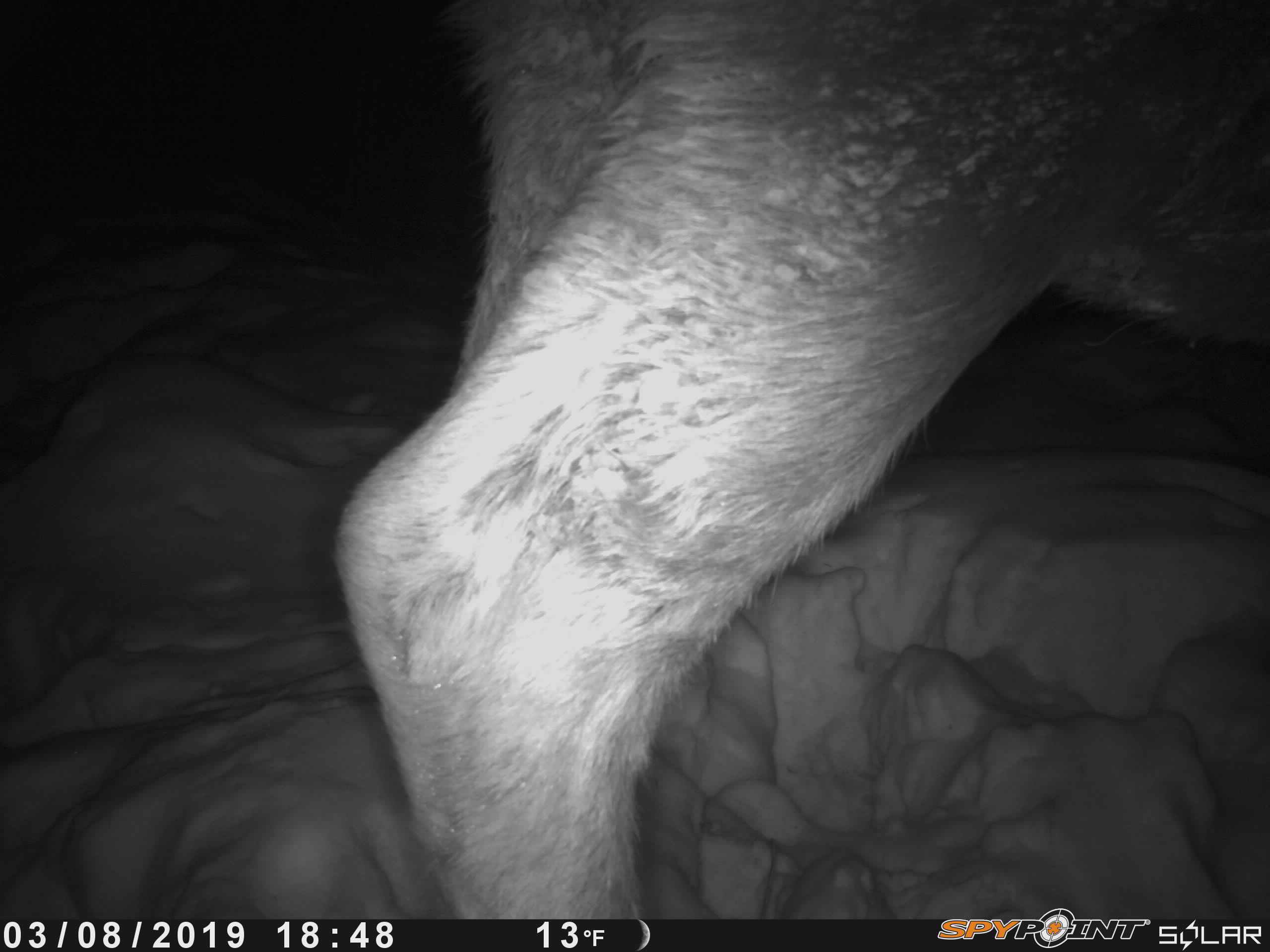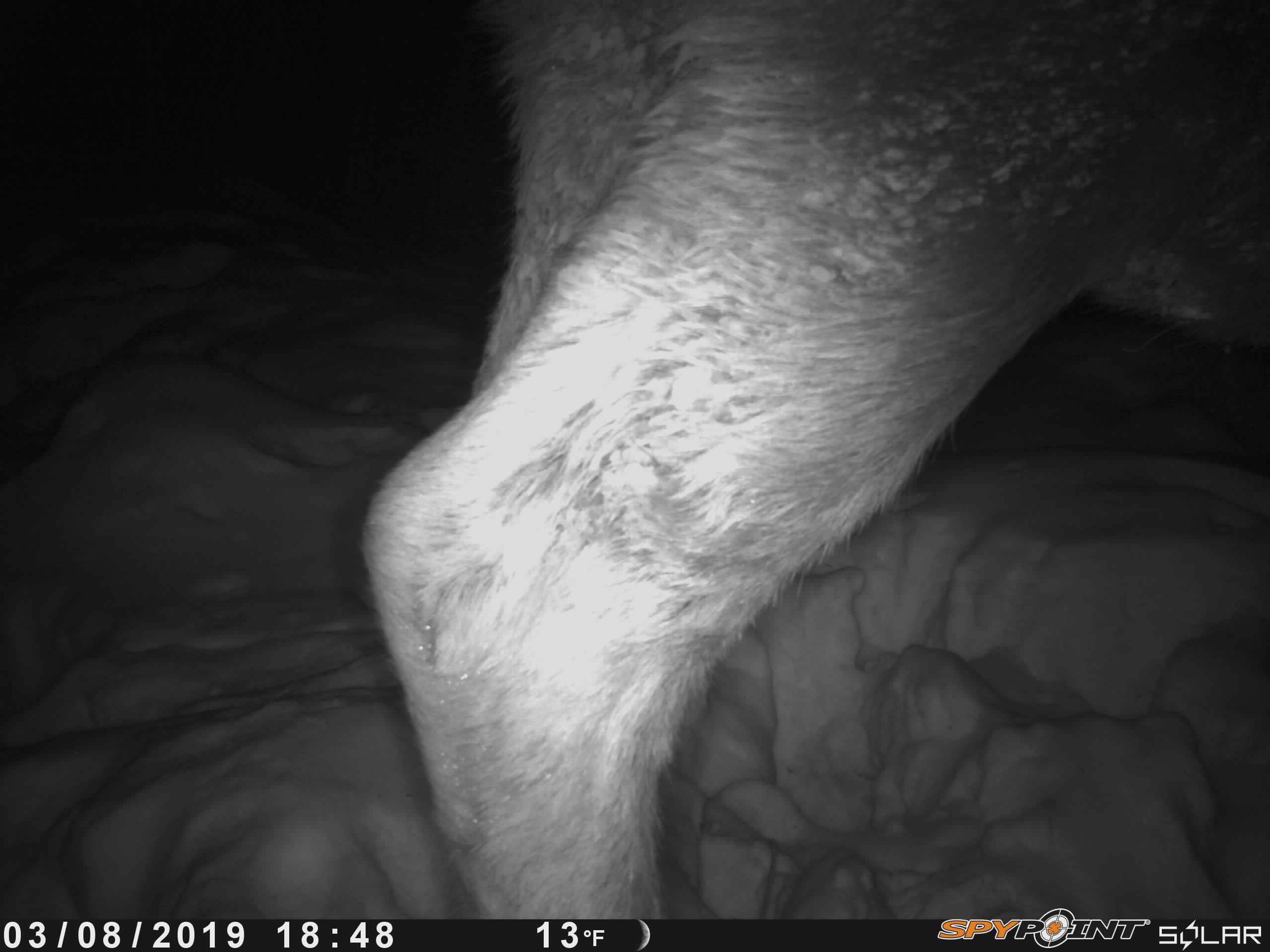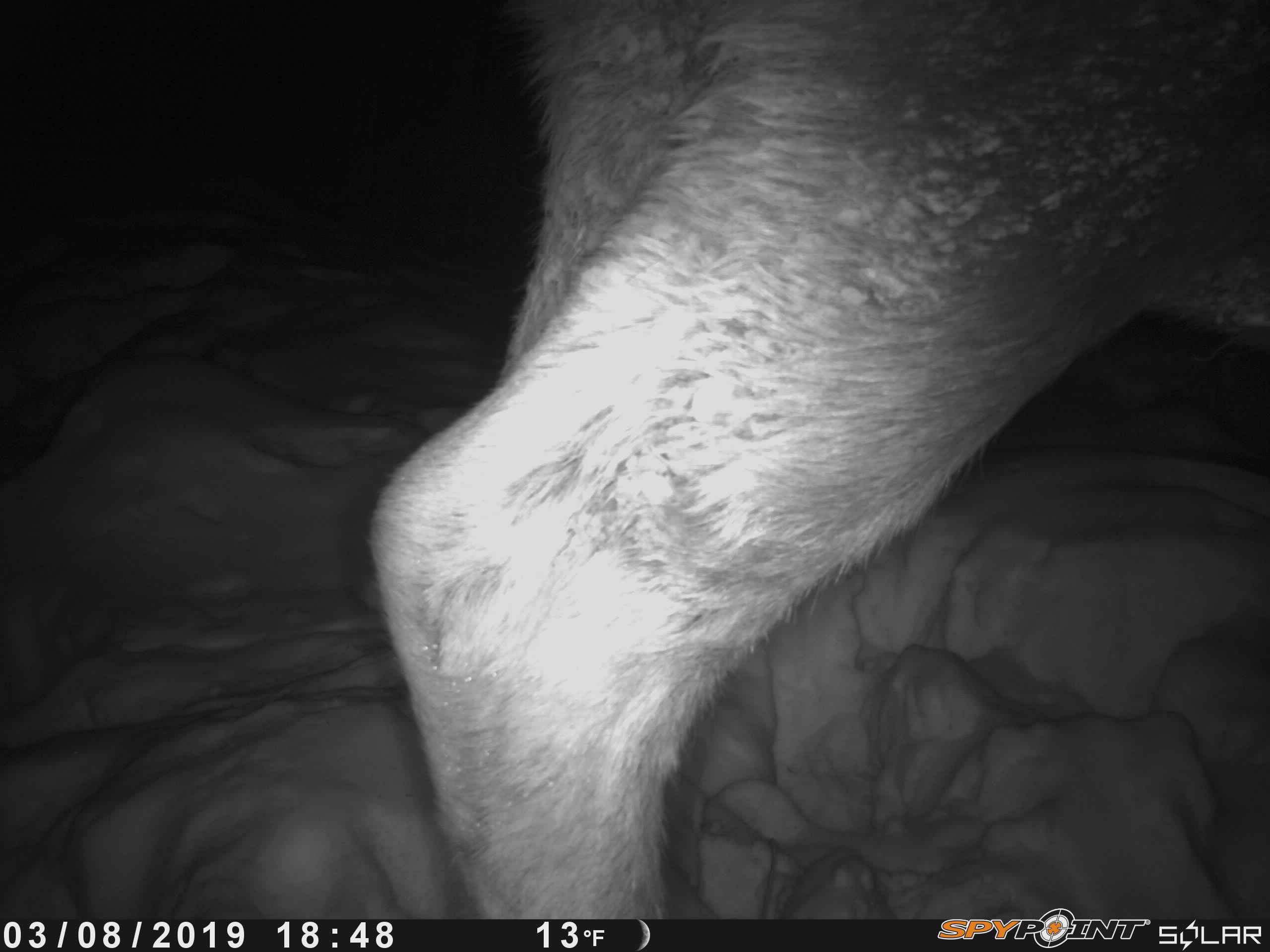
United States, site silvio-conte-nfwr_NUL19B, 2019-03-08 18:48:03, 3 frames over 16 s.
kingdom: Animalia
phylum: Chordata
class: Mammalia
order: Artiodactyla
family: Cervidae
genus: Alces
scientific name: Alces alces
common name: moose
Moose (Alces alces).